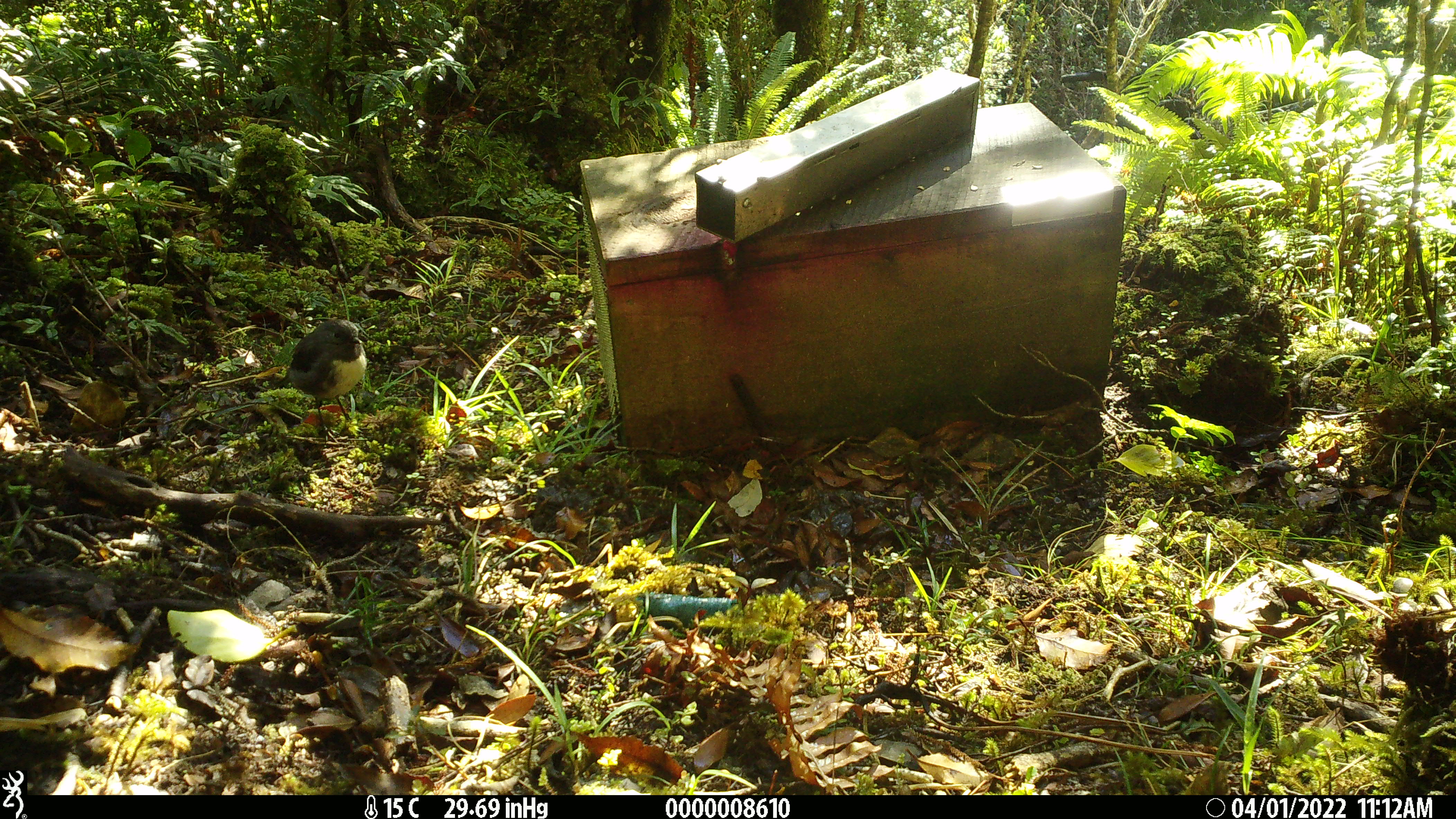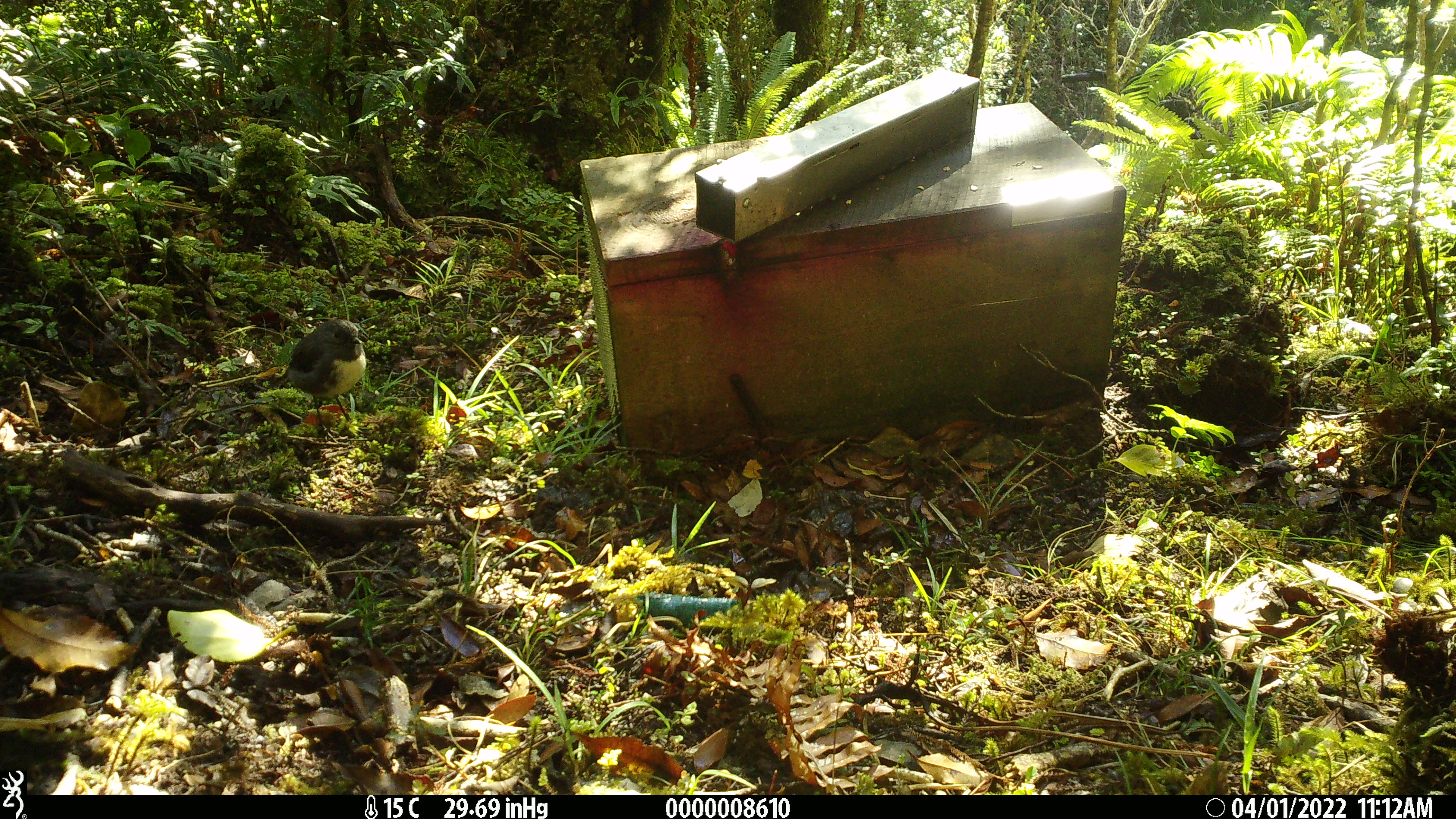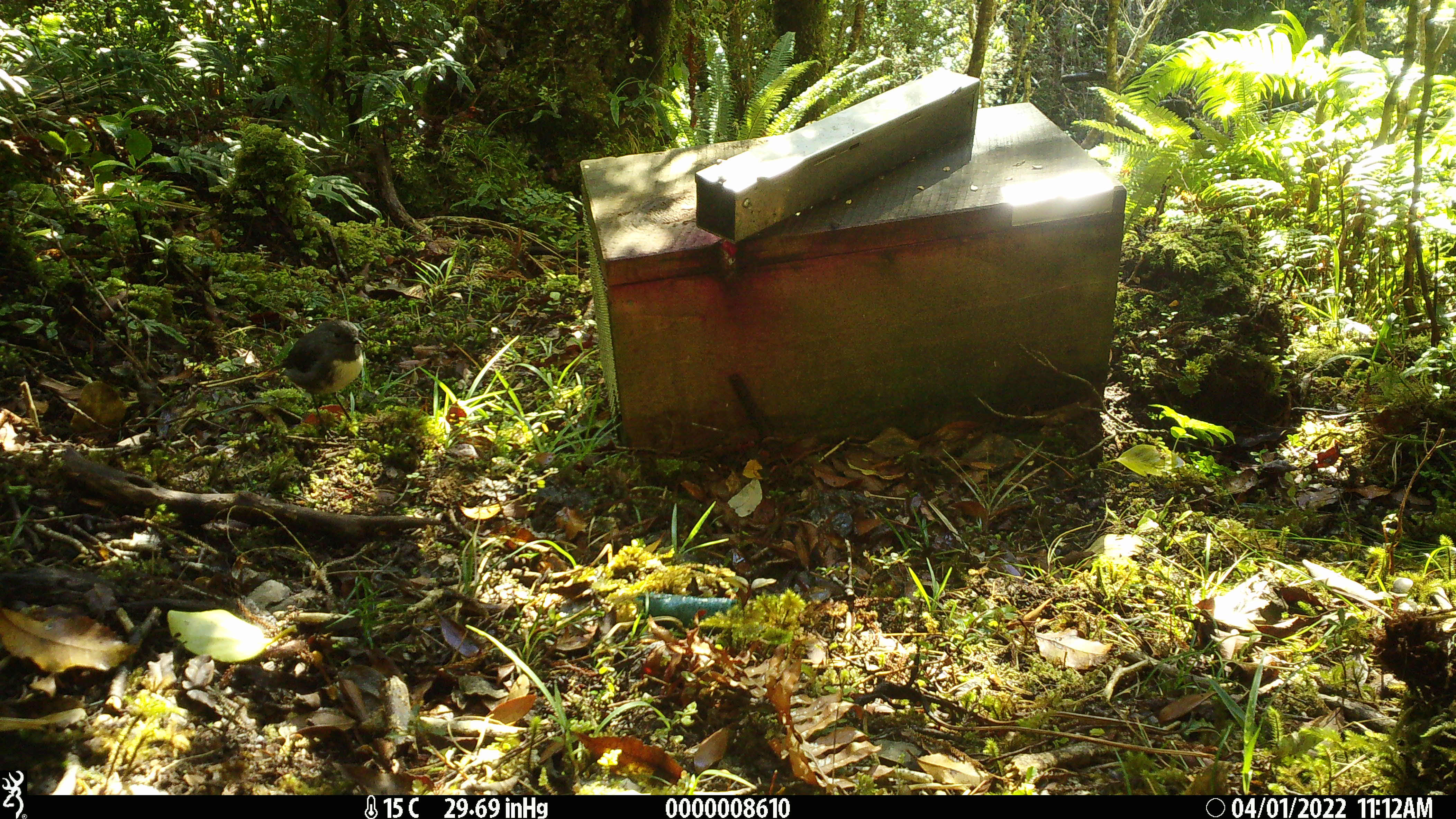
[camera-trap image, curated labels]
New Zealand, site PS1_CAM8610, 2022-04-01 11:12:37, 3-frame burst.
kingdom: Animalia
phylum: Chordata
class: Aves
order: Passeriformes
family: Petroicidae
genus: Petroica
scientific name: Petroica australis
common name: new zealand robin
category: robin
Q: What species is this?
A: Robin (new zealand robin) (Petroica australis).